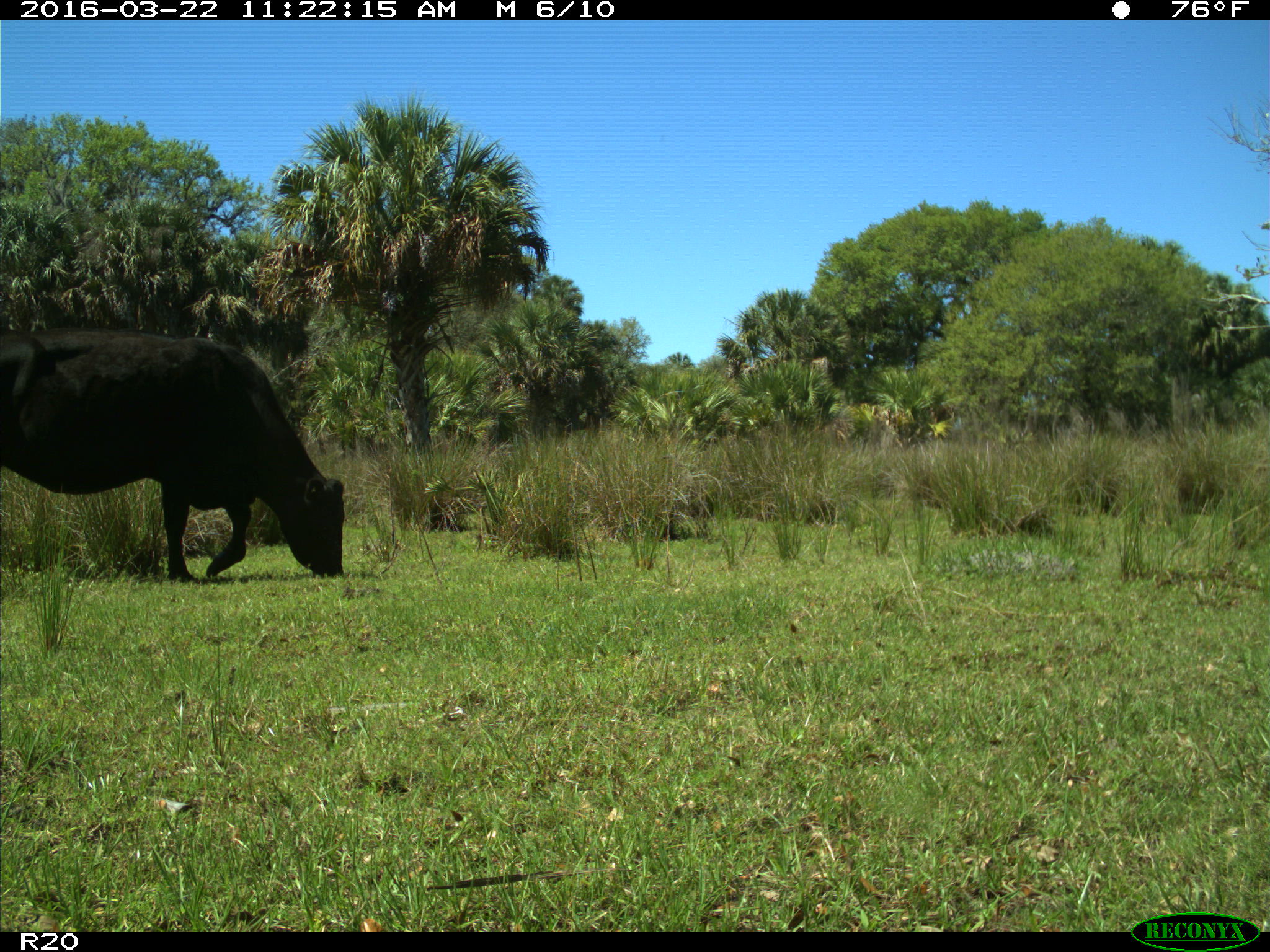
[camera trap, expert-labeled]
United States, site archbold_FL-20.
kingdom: Animalia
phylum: Chordata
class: Mammalia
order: Artiodactyla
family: Bovidae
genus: Bos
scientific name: Bos taurus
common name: domestic cow